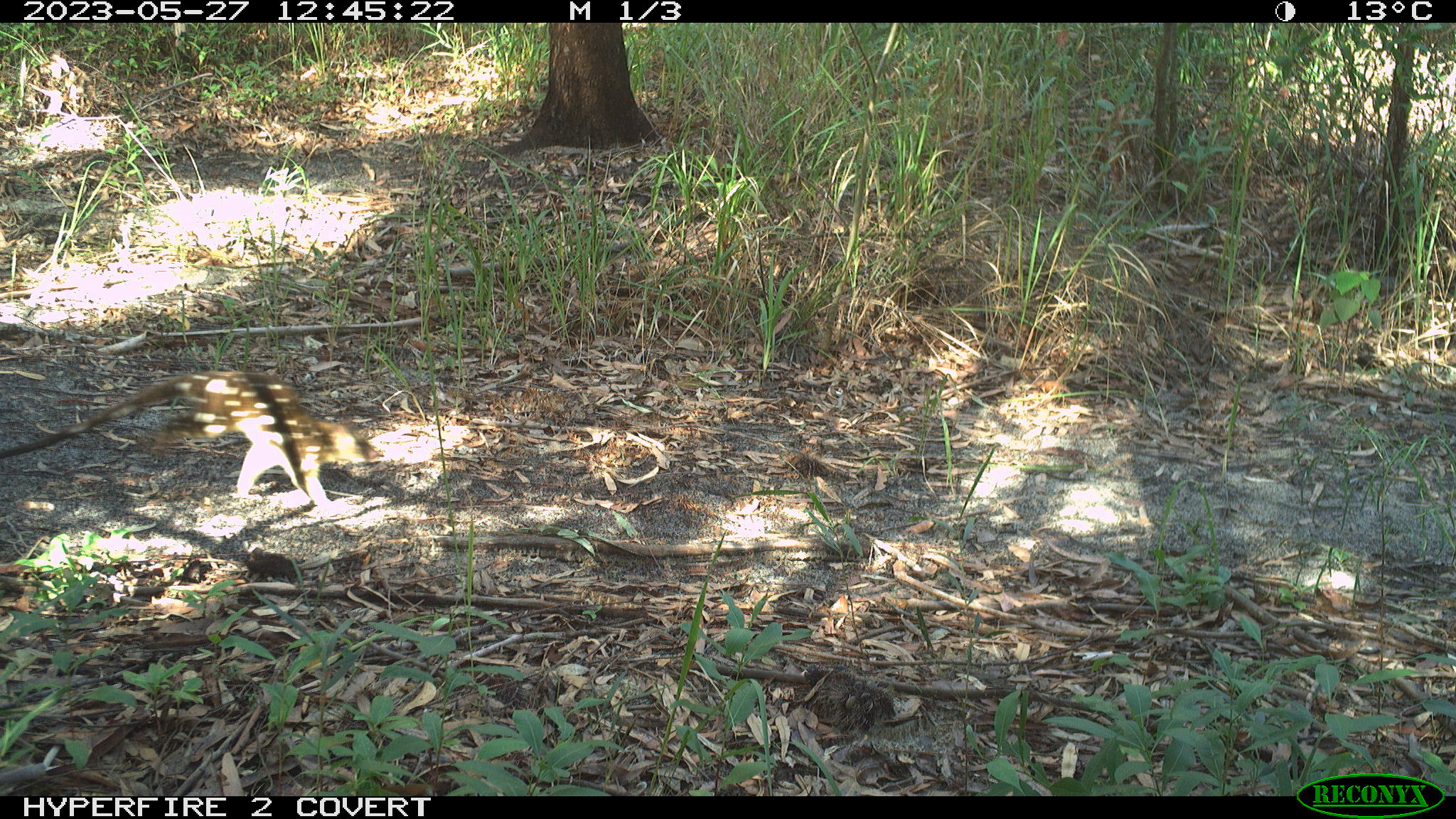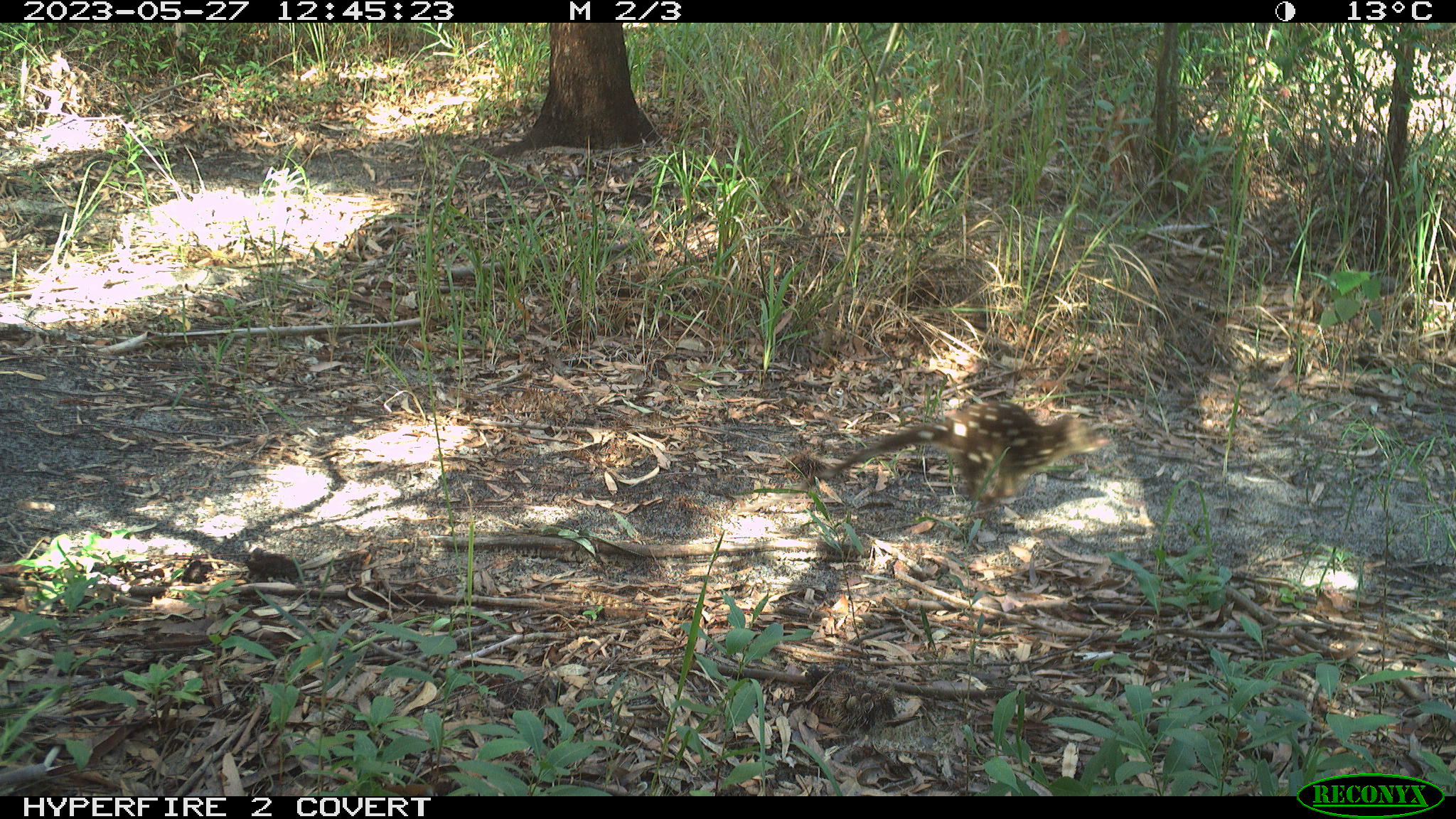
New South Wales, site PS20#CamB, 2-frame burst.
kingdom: Animalia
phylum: Chordata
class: Mammalia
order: Dasyuromorphia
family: Dasyuridae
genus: Dasyurus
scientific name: Dasyurus maculatus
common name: spotted-tailed quoll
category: quoll